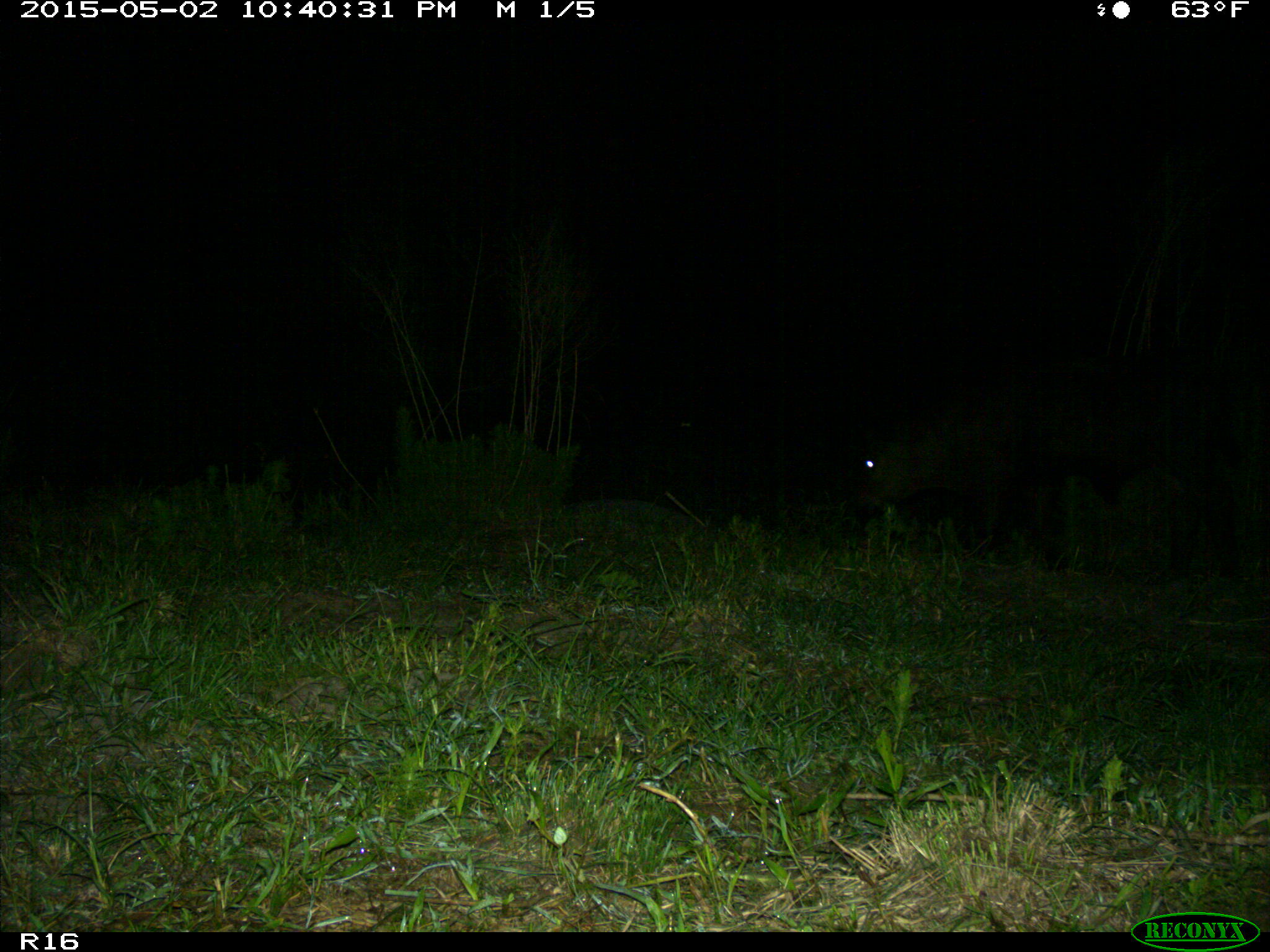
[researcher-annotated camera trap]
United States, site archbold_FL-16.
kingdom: Animalia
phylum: Chordata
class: Mammalia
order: Artiodactyla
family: Bovidae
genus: Bos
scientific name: Bos taurus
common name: domestic cow